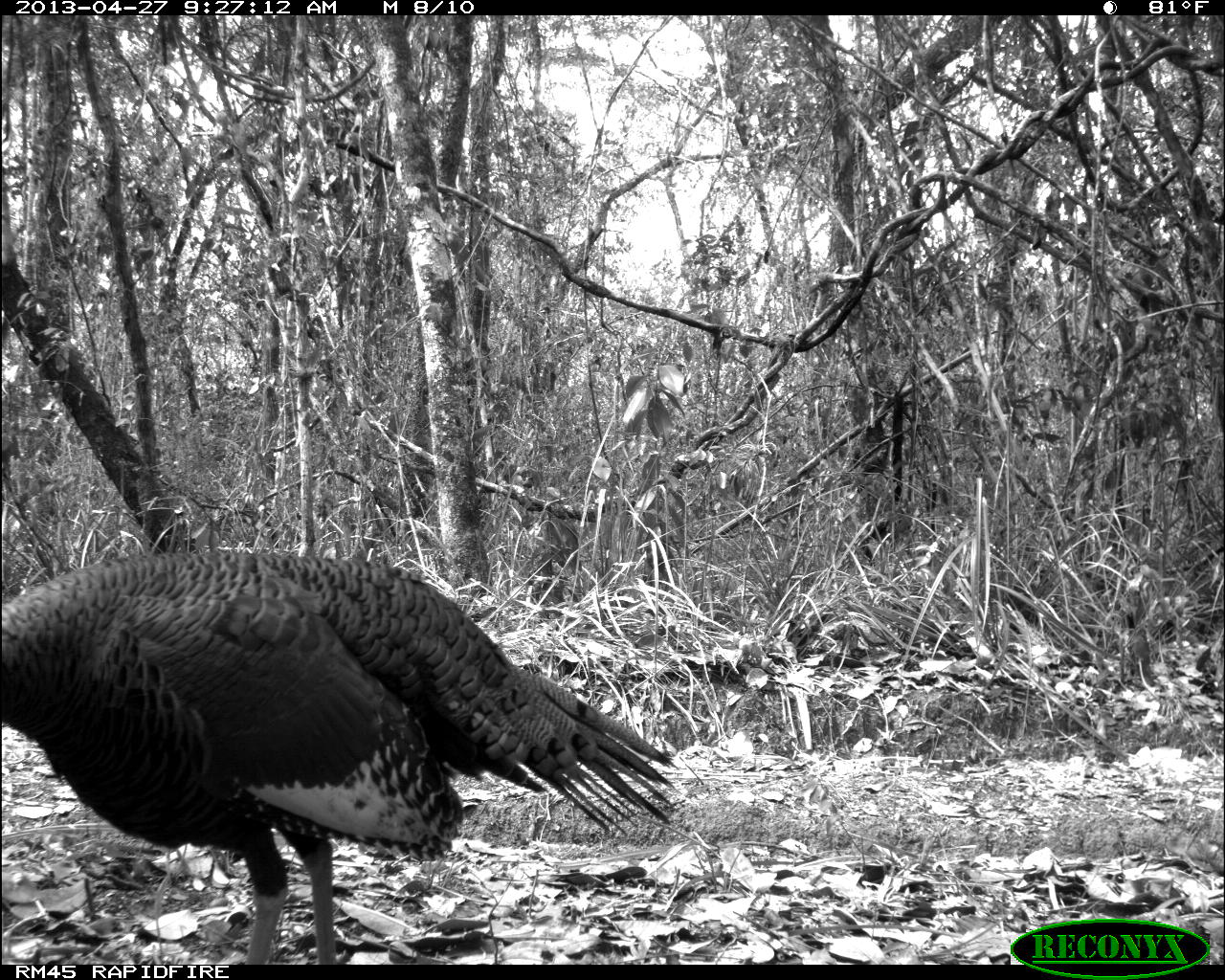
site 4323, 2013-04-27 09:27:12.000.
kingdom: Animalia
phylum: Chordata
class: Aves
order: Galliformes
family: Phasianidae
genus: Meleagris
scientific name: Meleagris ocellata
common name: ocellated turkey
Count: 1.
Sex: female.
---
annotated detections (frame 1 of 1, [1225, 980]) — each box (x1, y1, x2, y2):
meleagris ocellata: (0, 547, 683, 964)